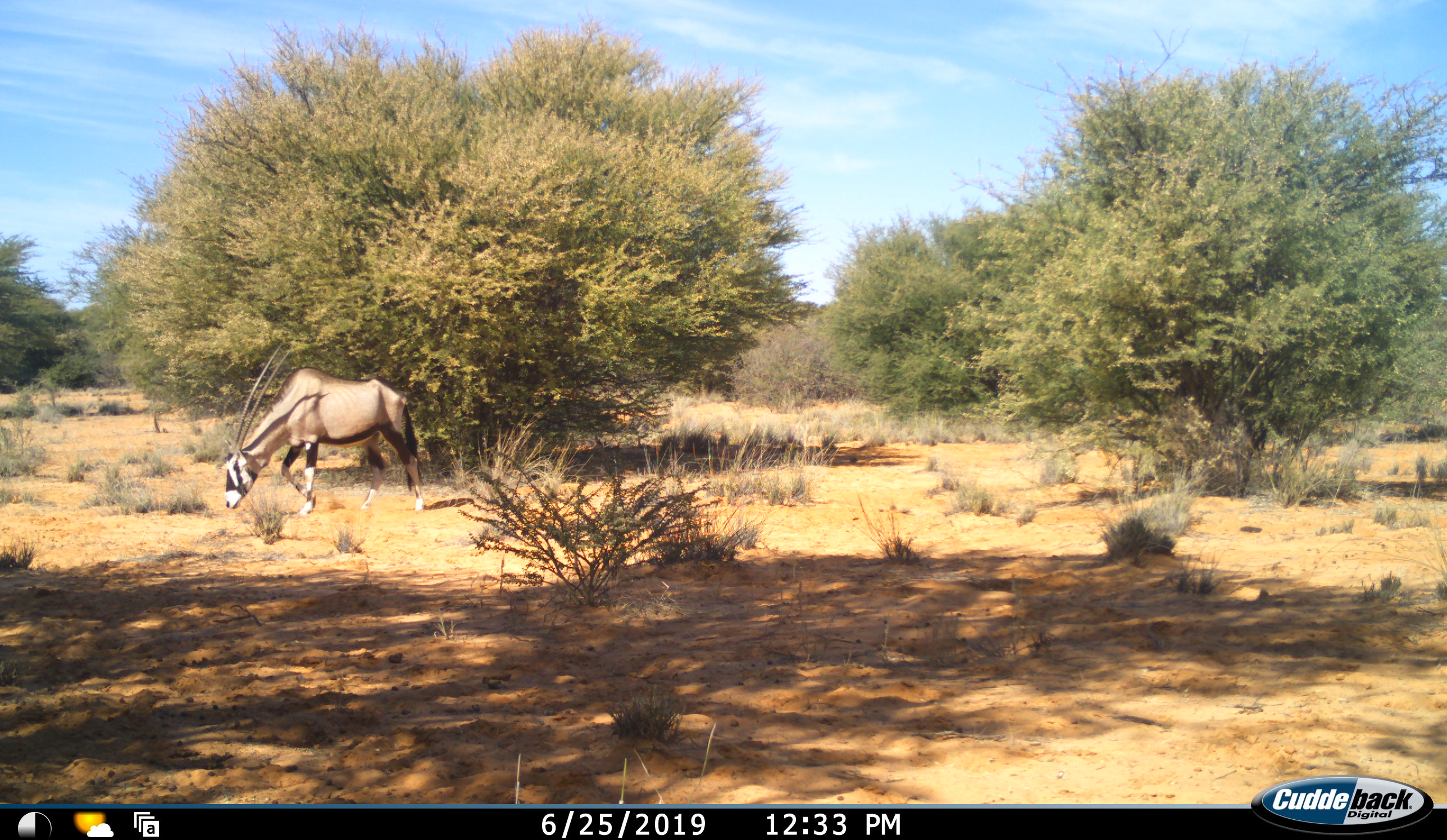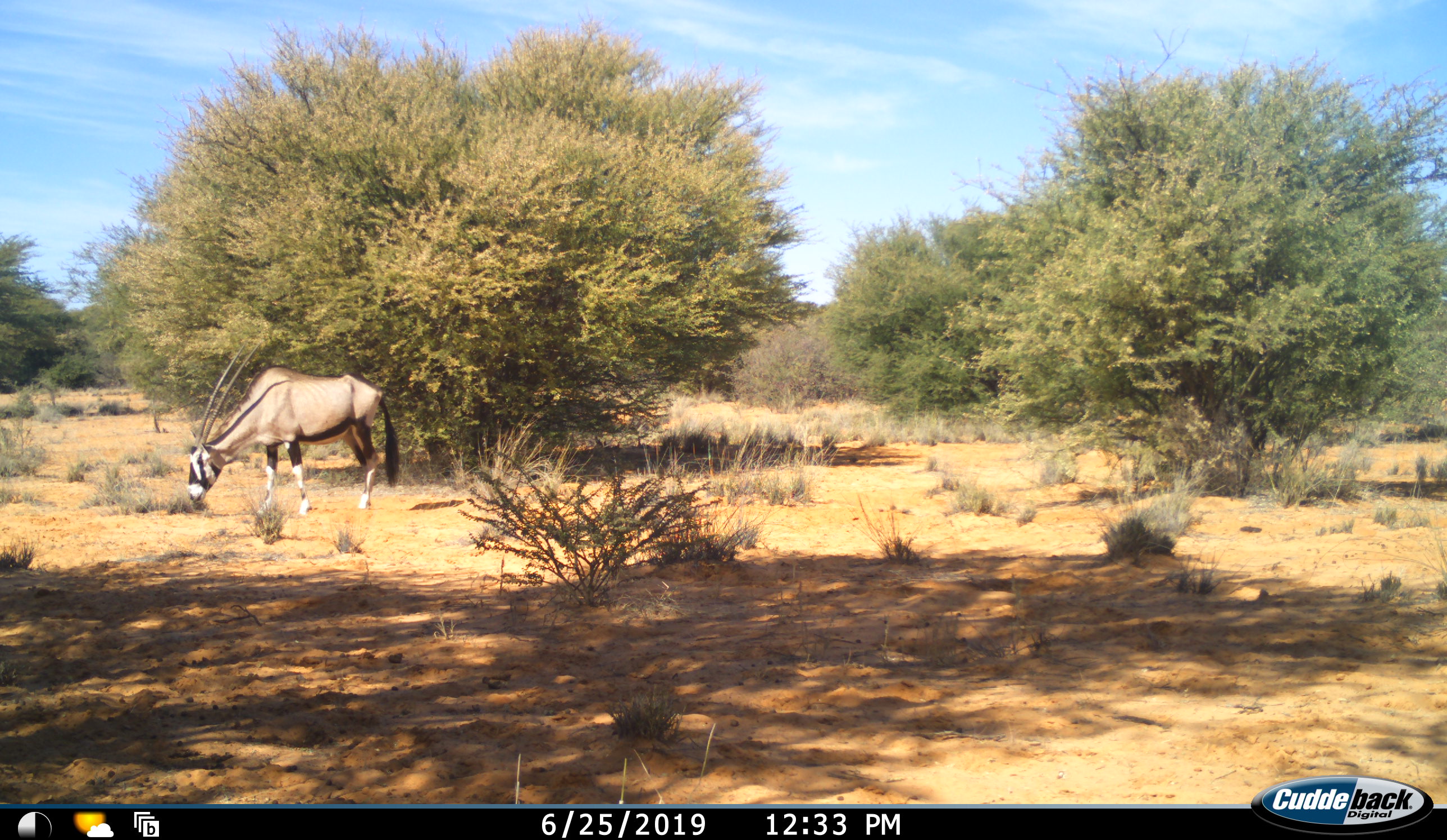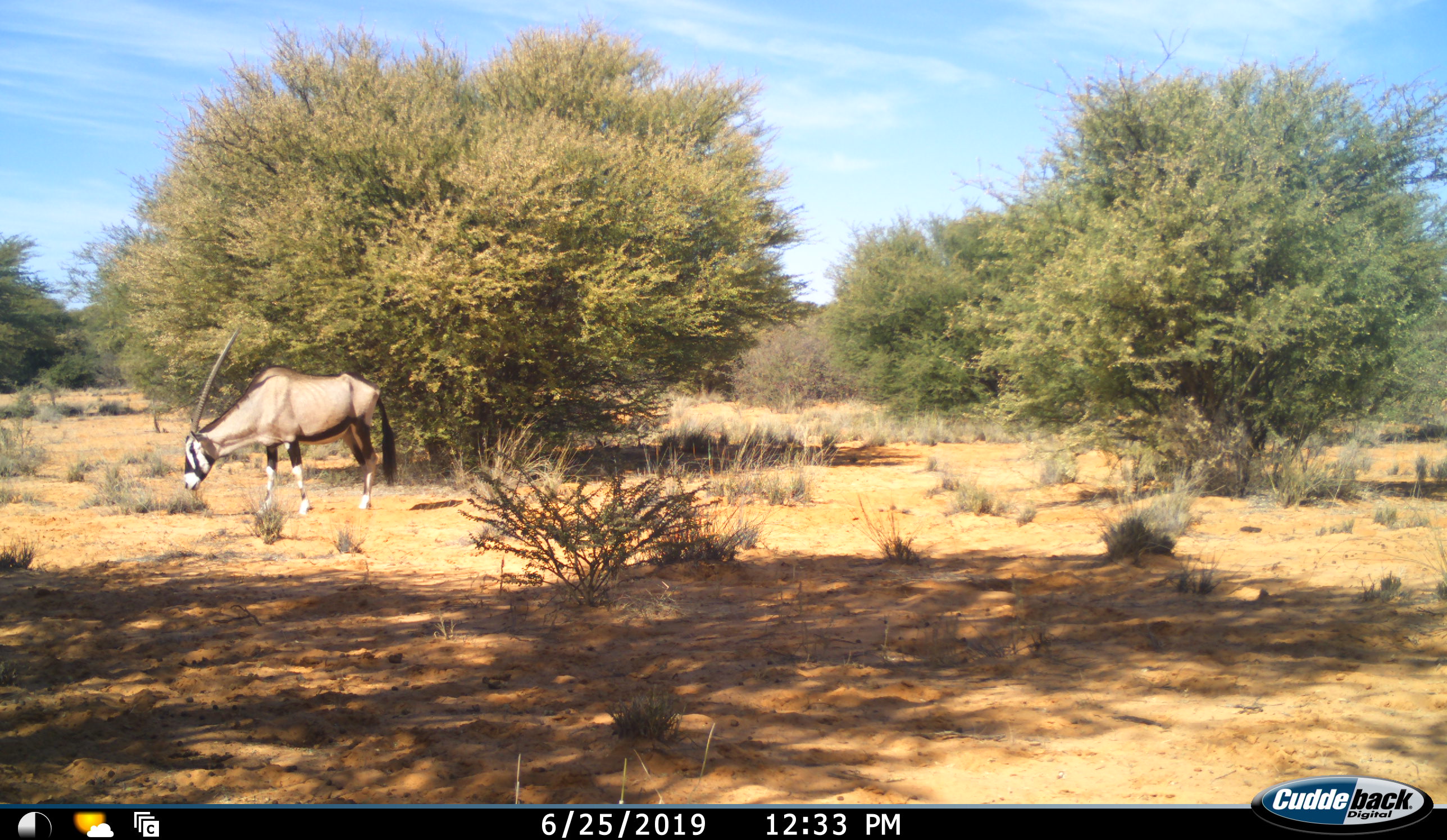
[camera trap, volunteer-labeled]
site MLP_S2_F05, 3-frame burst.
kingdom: Animalia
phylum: Chordata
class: Mammalia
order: Artiodactyla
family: Bovidae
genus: Oryx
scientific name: Oryx gazella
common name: gemsbok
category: oryx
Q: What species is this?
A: Oryx (gemsbok) (Oryx gazella).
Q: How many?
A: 1.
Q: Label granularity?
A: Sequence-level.